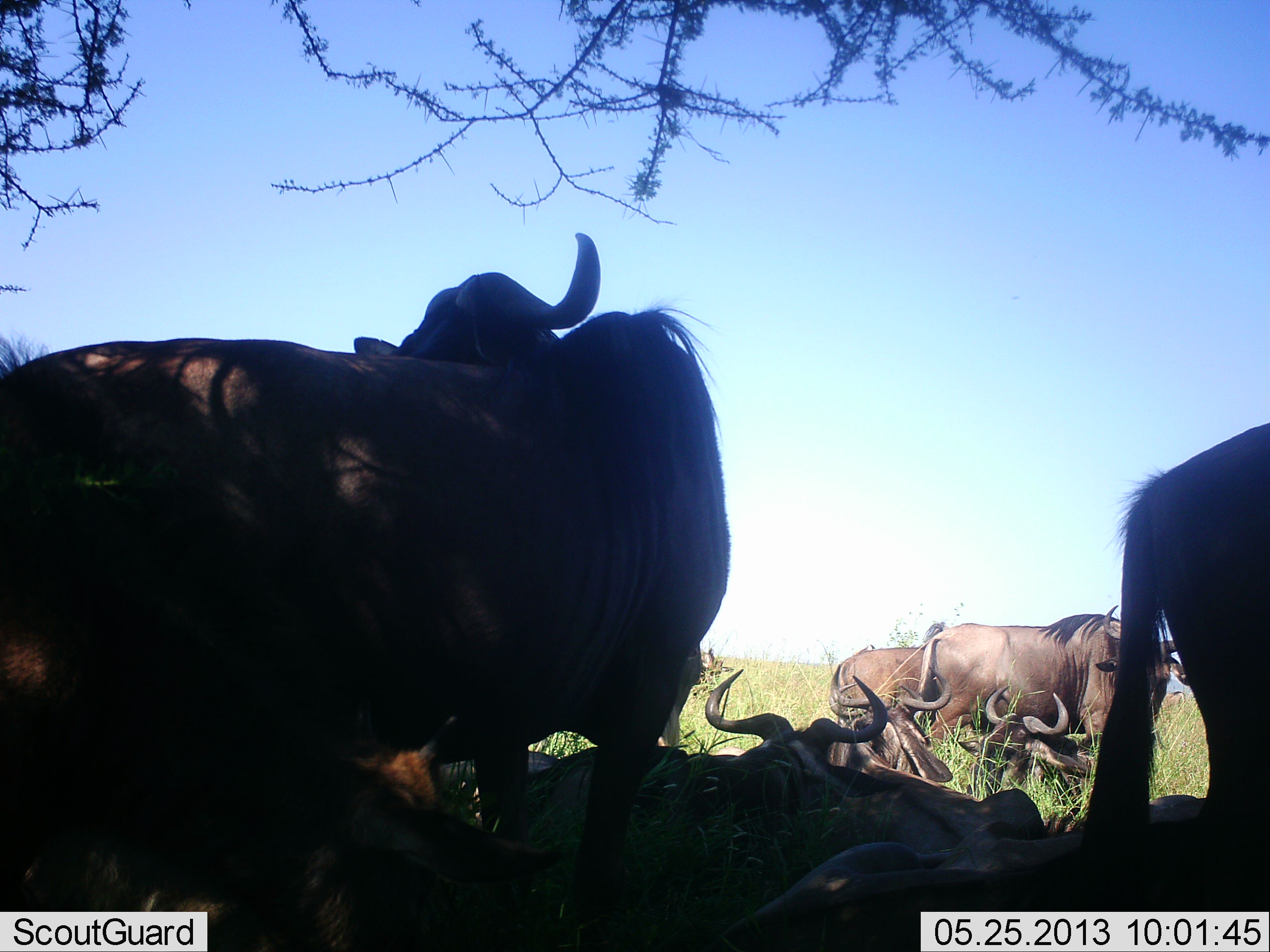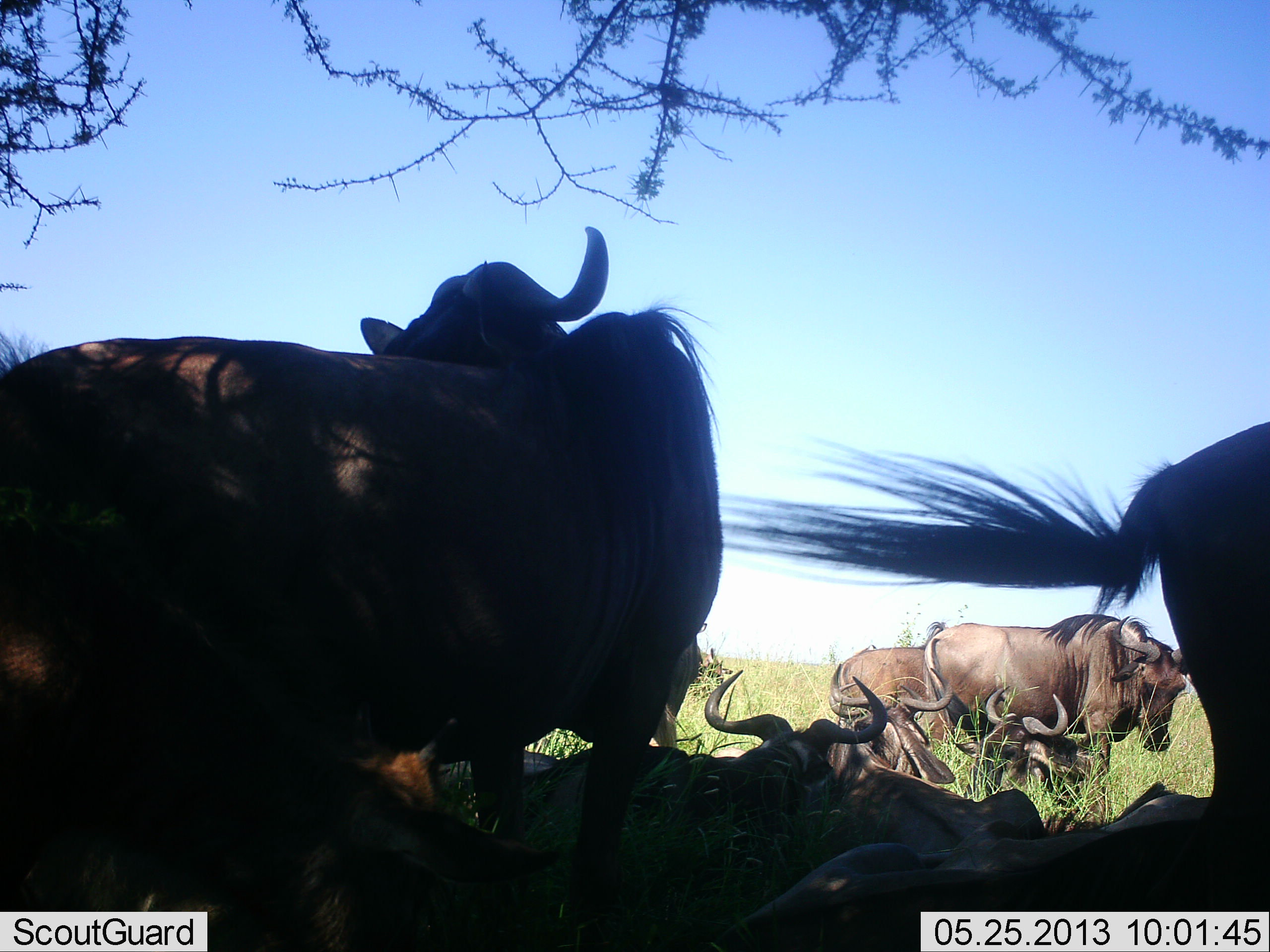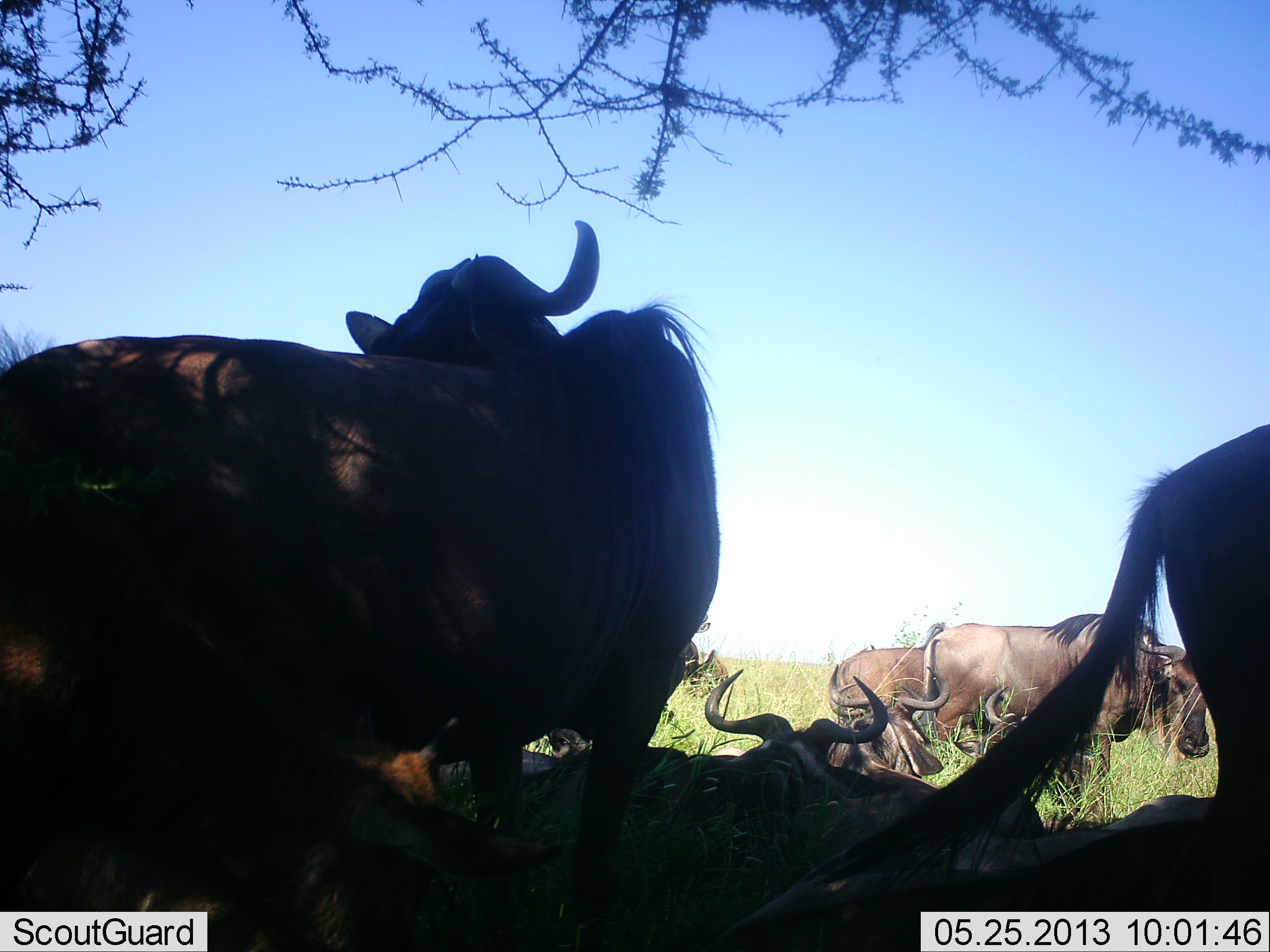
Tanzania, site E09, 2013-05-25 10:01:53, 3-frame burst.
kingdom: Animalia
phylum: Chordata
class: Mammalia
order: Artiodactyla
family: Bovidae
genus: Connochaetes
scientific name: Connochaetes taurinus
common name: blue wildebeest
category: wildebeest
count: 10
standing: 60%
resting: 100%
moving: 0%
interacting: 10%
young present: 10%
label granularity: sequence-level